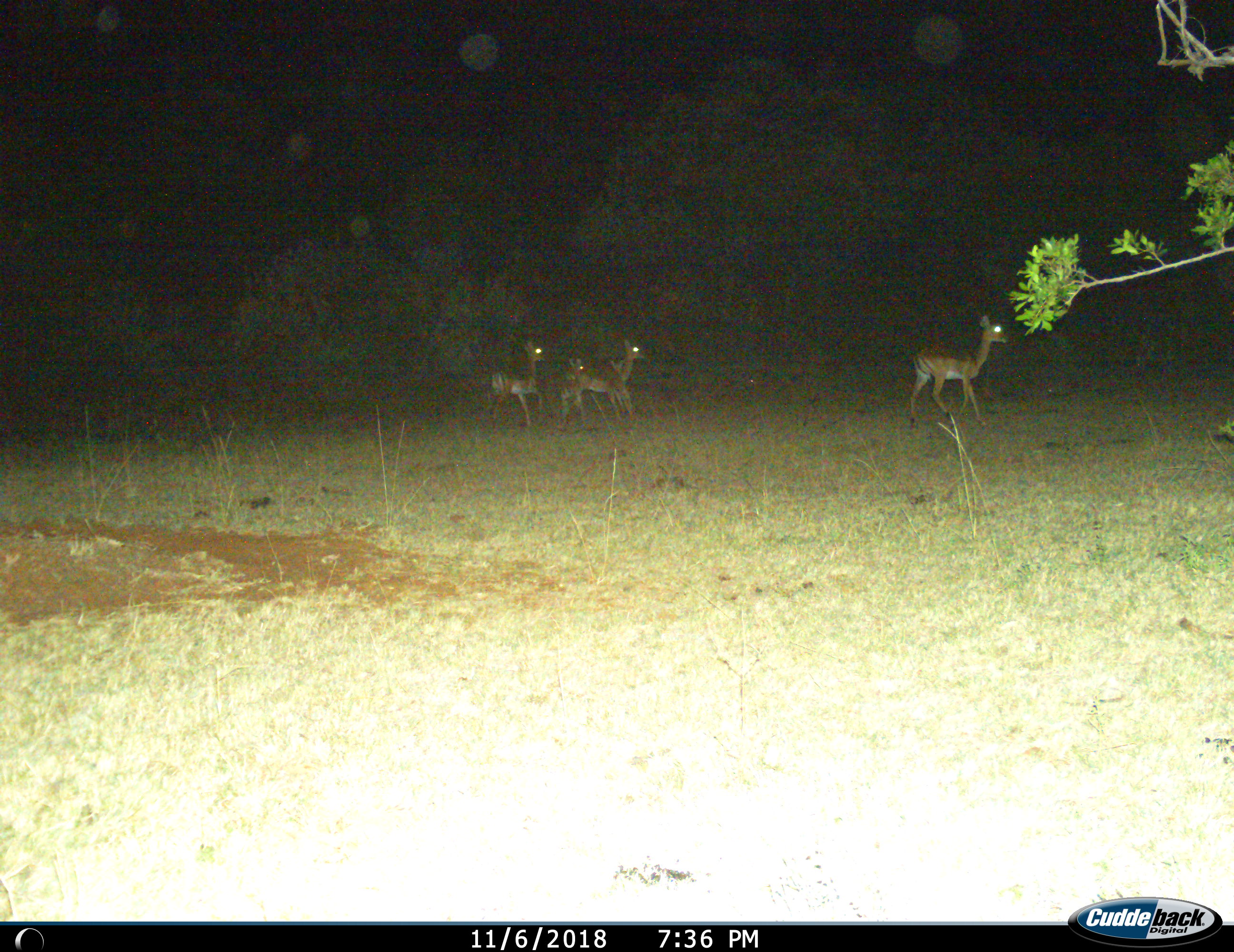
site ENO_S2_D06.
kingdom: Animalia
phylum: Chordata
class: Mammalia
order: Artiodactyla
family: Bovidae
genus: Aepyceros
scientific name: Aepyceros melampus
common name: impala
Impala (Aepyceros melampus), count 5. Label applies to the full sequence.